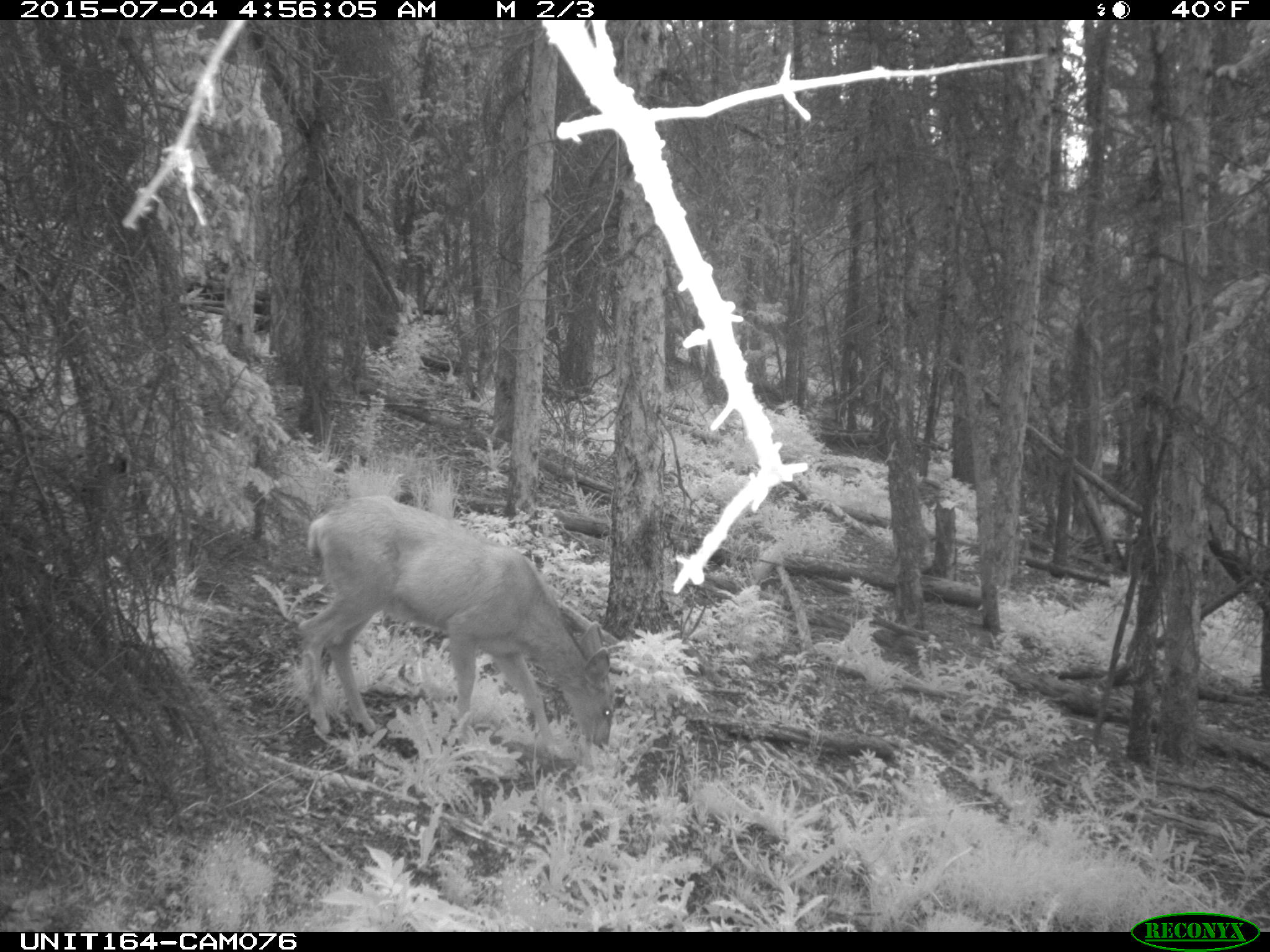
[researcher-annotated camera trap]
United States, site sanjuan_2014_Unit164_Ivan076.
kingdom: Animalia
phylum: Chordata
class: Mammalia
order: Artiodactyla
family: Cervidae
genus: Odocoileus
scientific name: Odocoileus hemionus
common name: mule deer